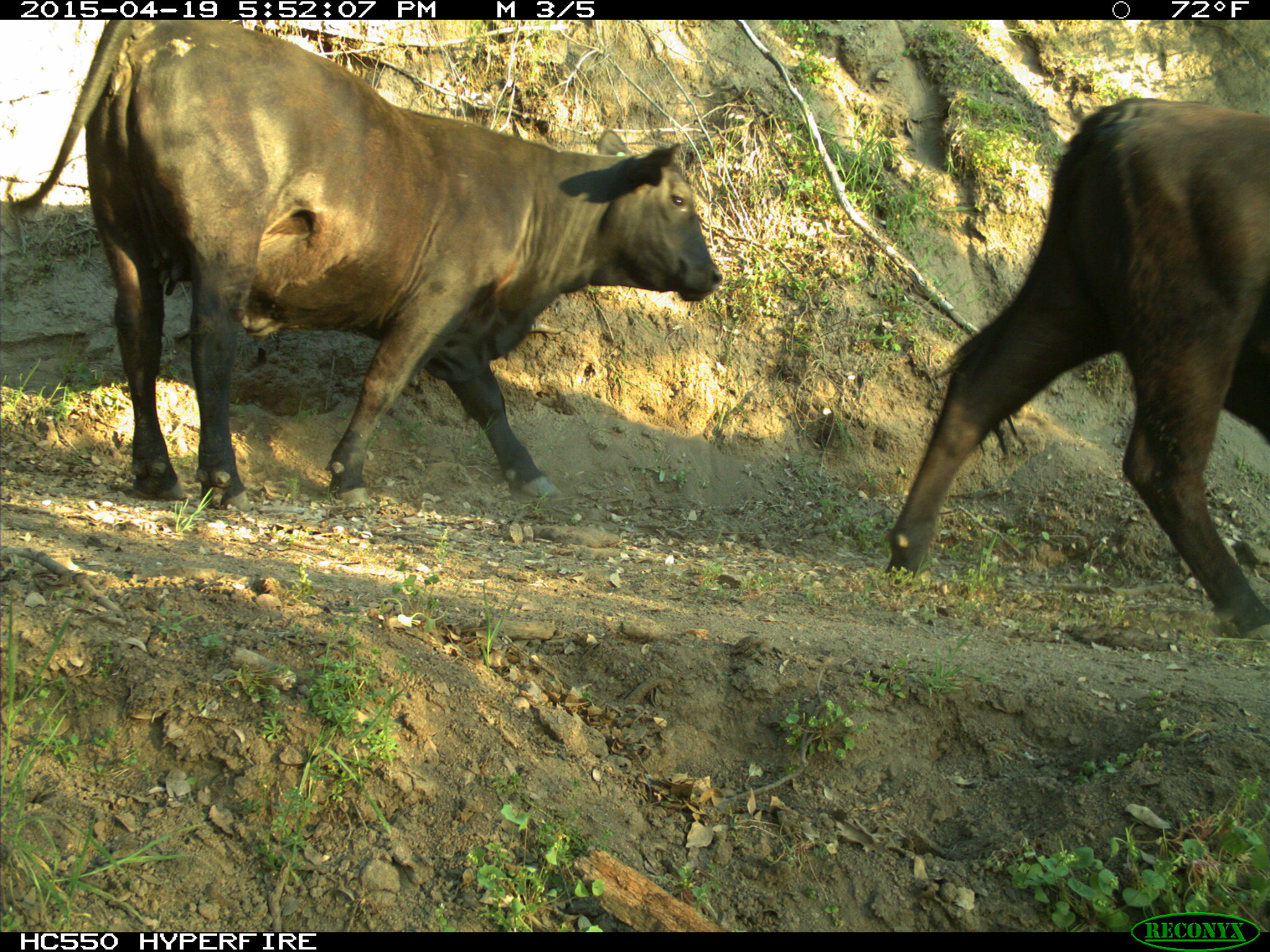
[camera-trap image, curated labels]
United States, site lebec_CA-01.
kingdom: Animalia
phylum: Chordata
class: Mammalia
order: Artiodactyla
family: Bovidae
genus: Bos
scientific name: Bos taurus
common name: domestic cow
Bos taurus (domestic cow).